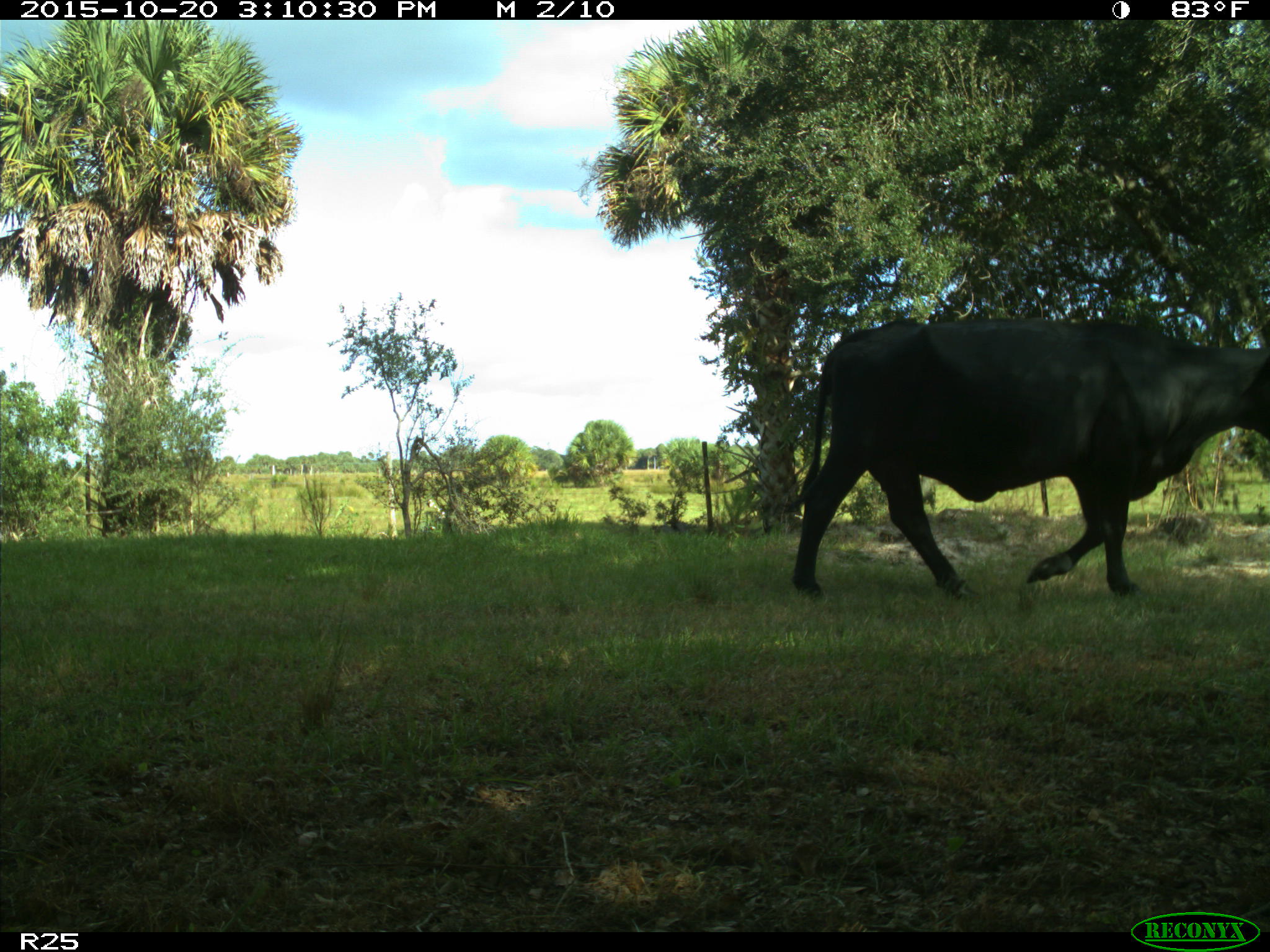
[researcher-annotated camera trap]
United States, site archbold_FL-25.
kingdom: Animalia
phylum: Chordata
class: Mammalia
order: Artiodactyla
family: Bovidae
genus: Bos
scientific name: Bos taurus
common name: domestic cow